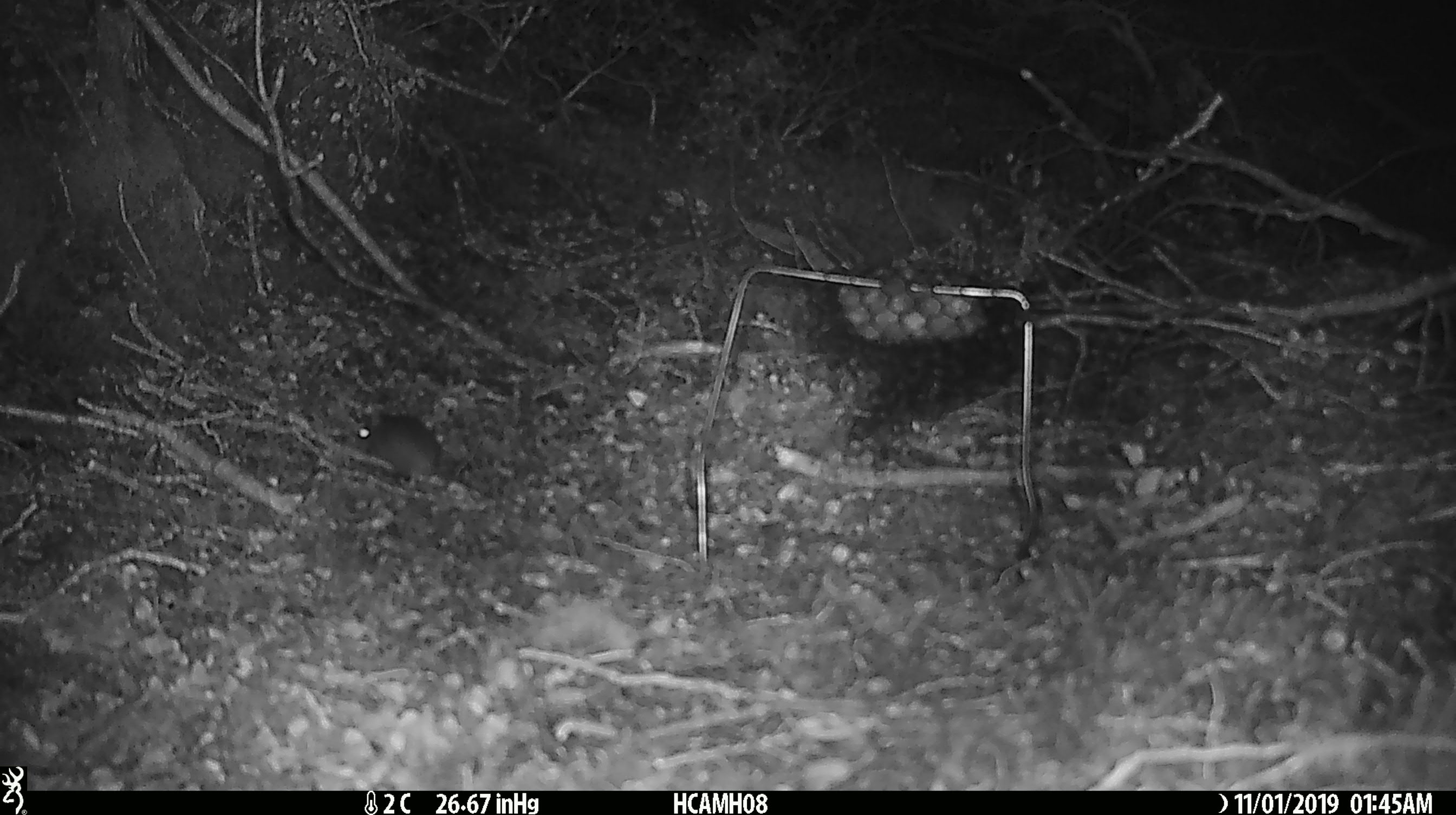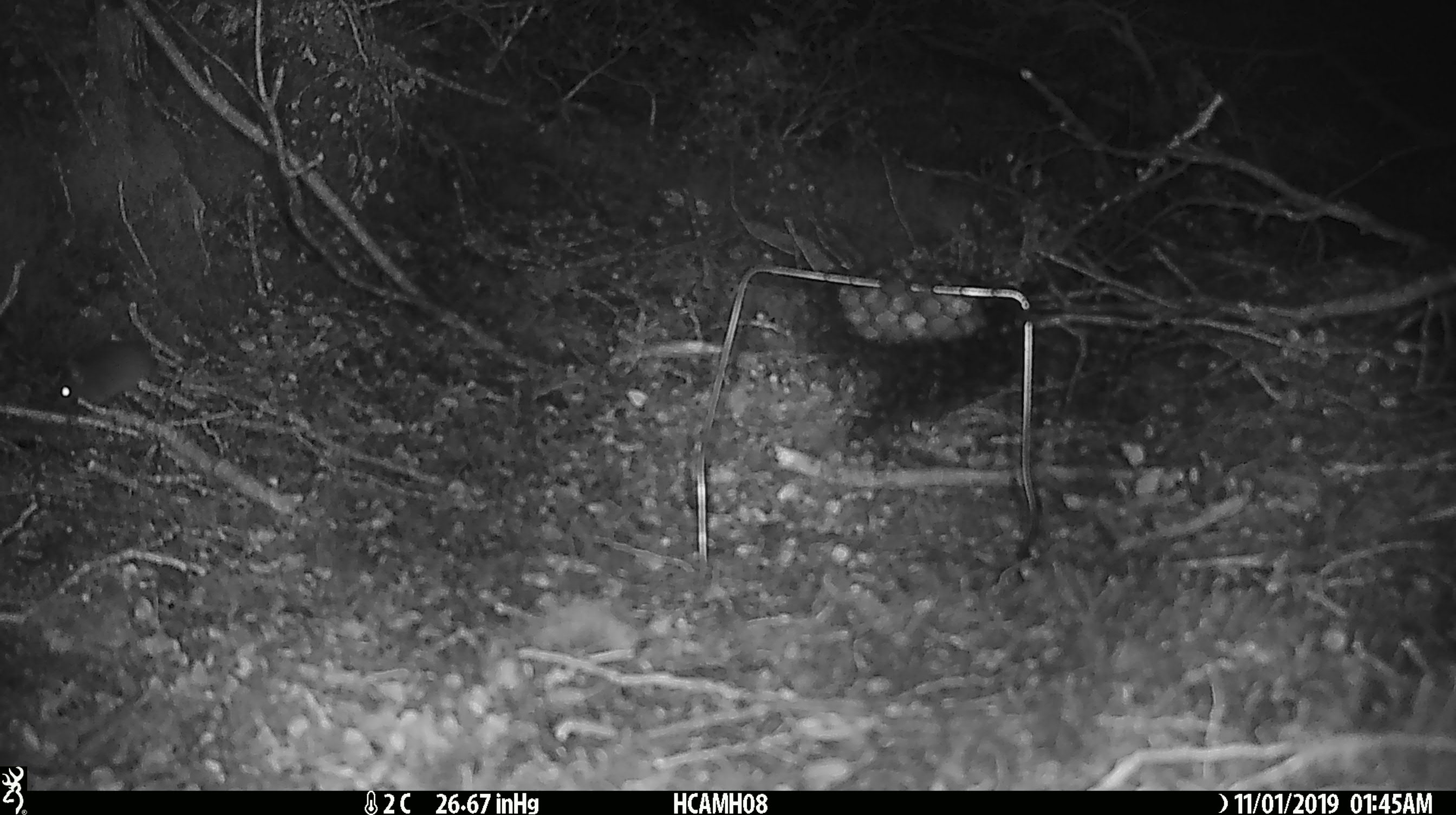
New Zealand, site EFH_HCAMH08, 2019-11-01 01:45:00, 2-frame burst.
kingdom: Animalia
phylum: Chordata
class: Mammalia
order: Rodentia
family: Muridae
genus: Mus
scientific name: Mus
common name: mouse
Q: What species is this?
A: Mouse (Mus).